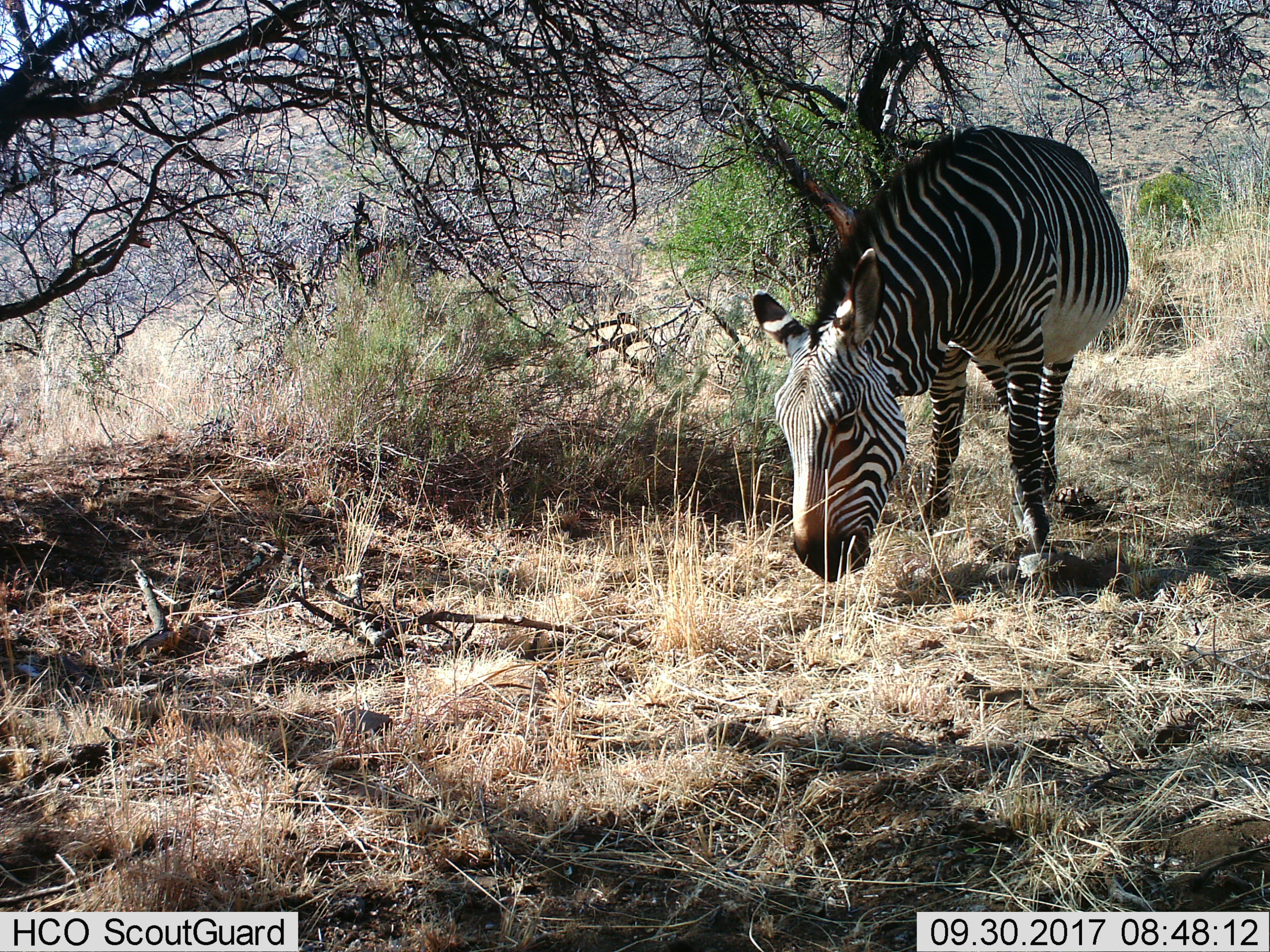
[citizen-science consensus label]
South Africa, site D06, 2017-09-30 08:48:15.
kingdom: Animalia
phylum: Chordata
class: Mammalia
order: Perissodactyla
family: Equidae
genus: Equus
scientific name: Equus zebra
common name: mountain zebra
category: zebramountain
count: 1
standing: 33%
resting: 0%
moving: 11%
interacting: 0%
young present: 0%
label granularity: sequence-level